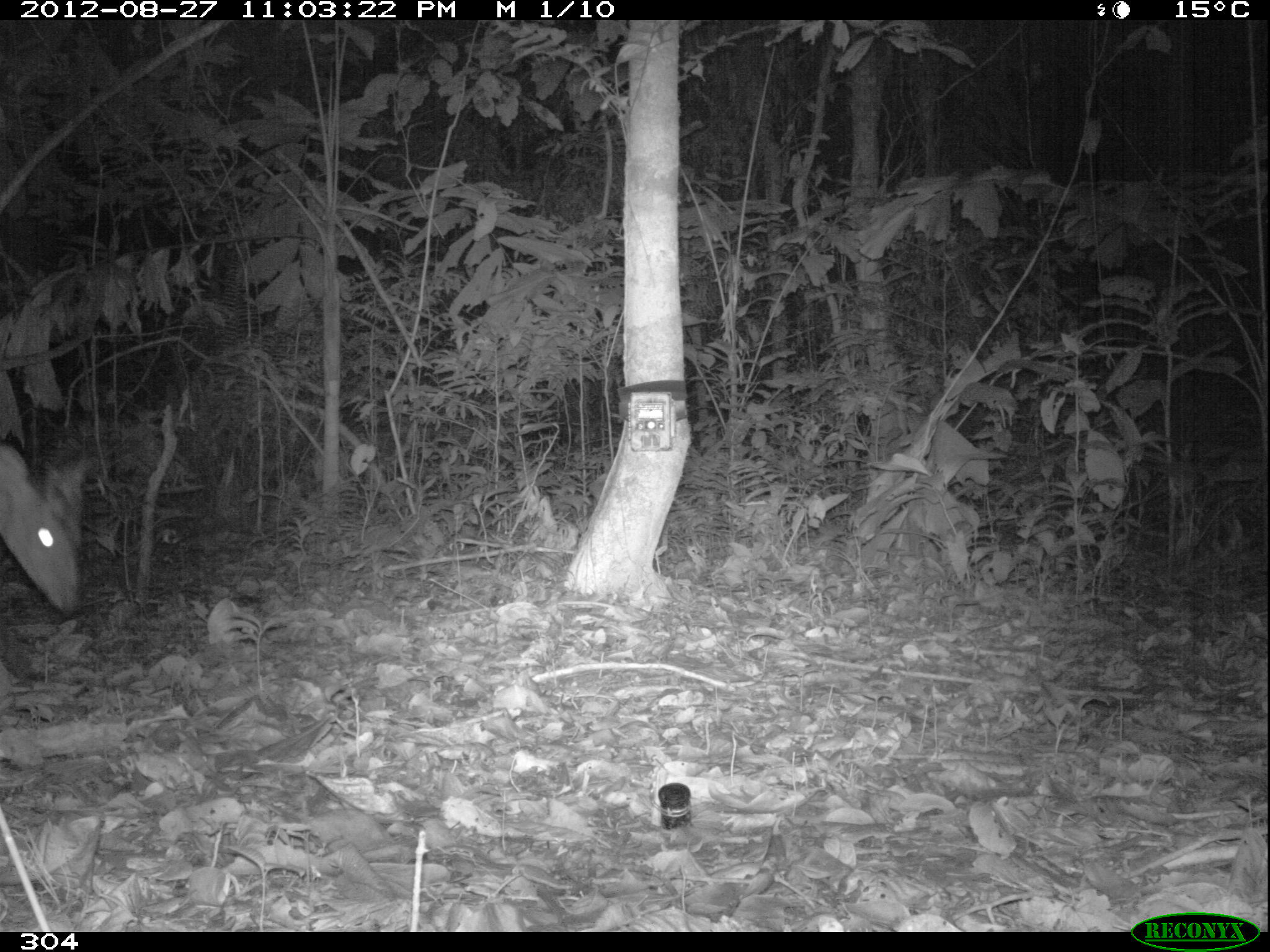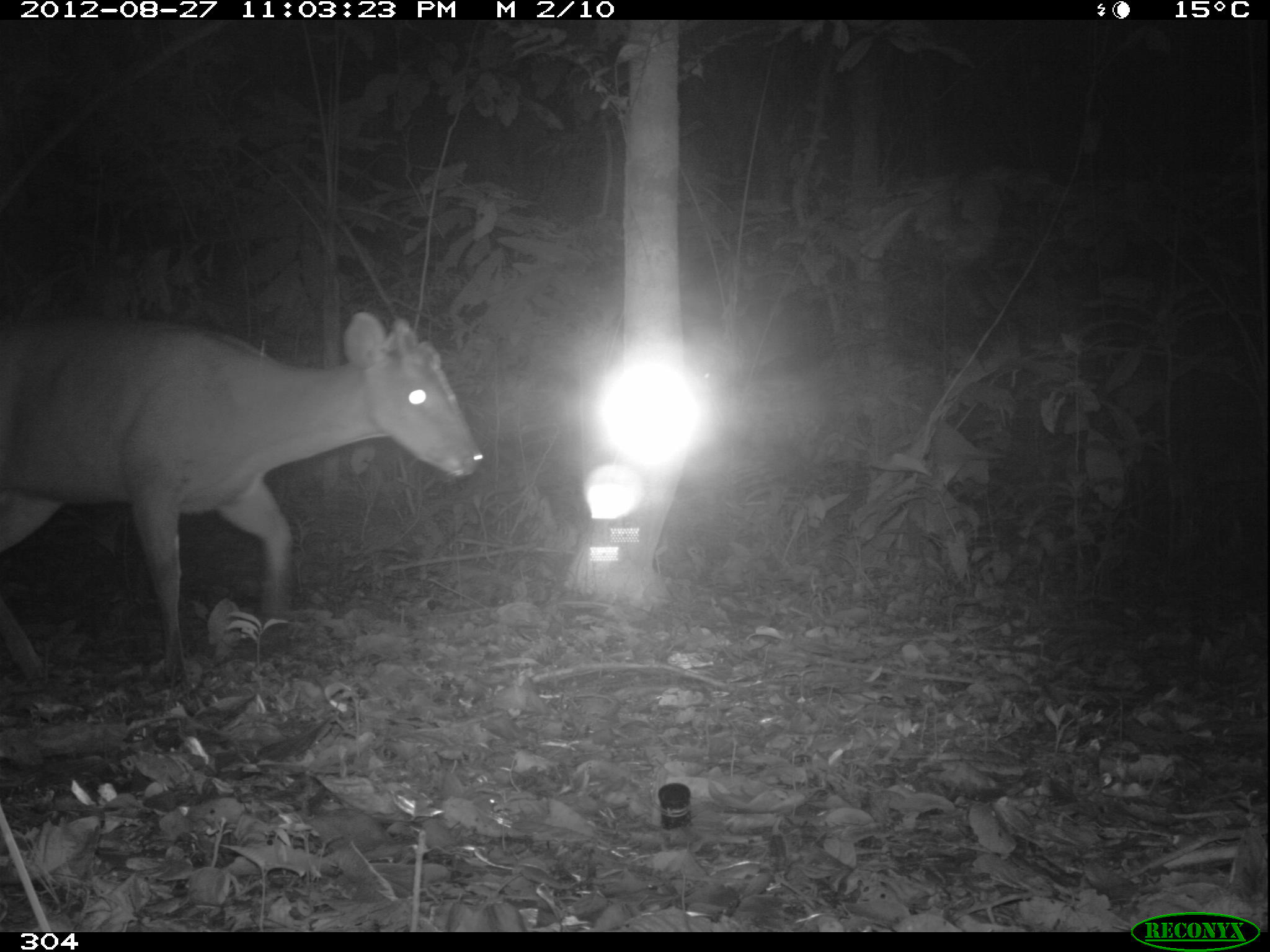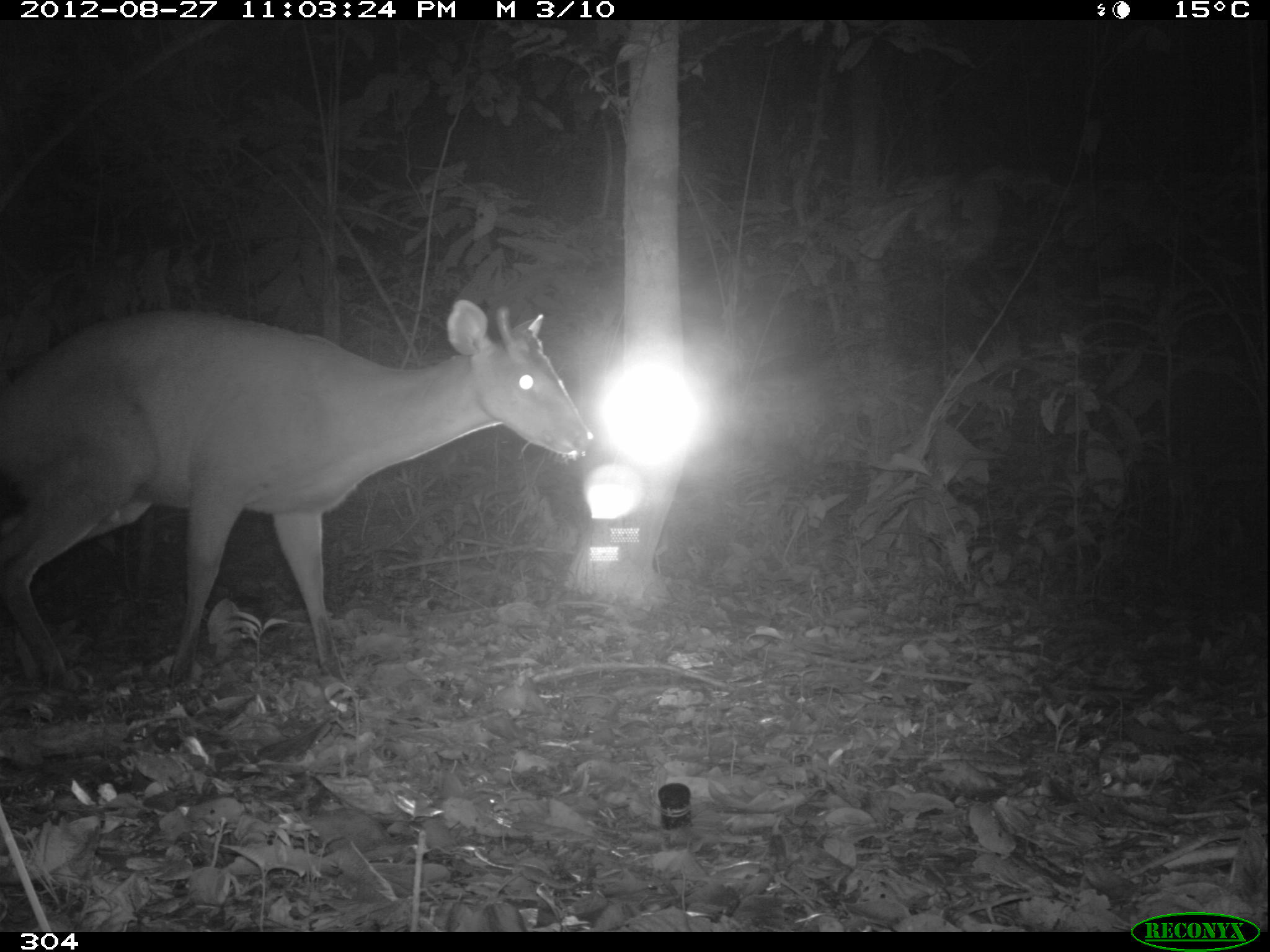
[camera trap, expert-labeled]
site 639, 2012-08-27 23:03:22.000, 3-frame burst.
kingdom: Animalia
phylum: Chordata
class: Mammalia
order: Artiodactyla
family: Cervidae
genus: Mazama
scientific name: Mazama americana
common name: red brocket